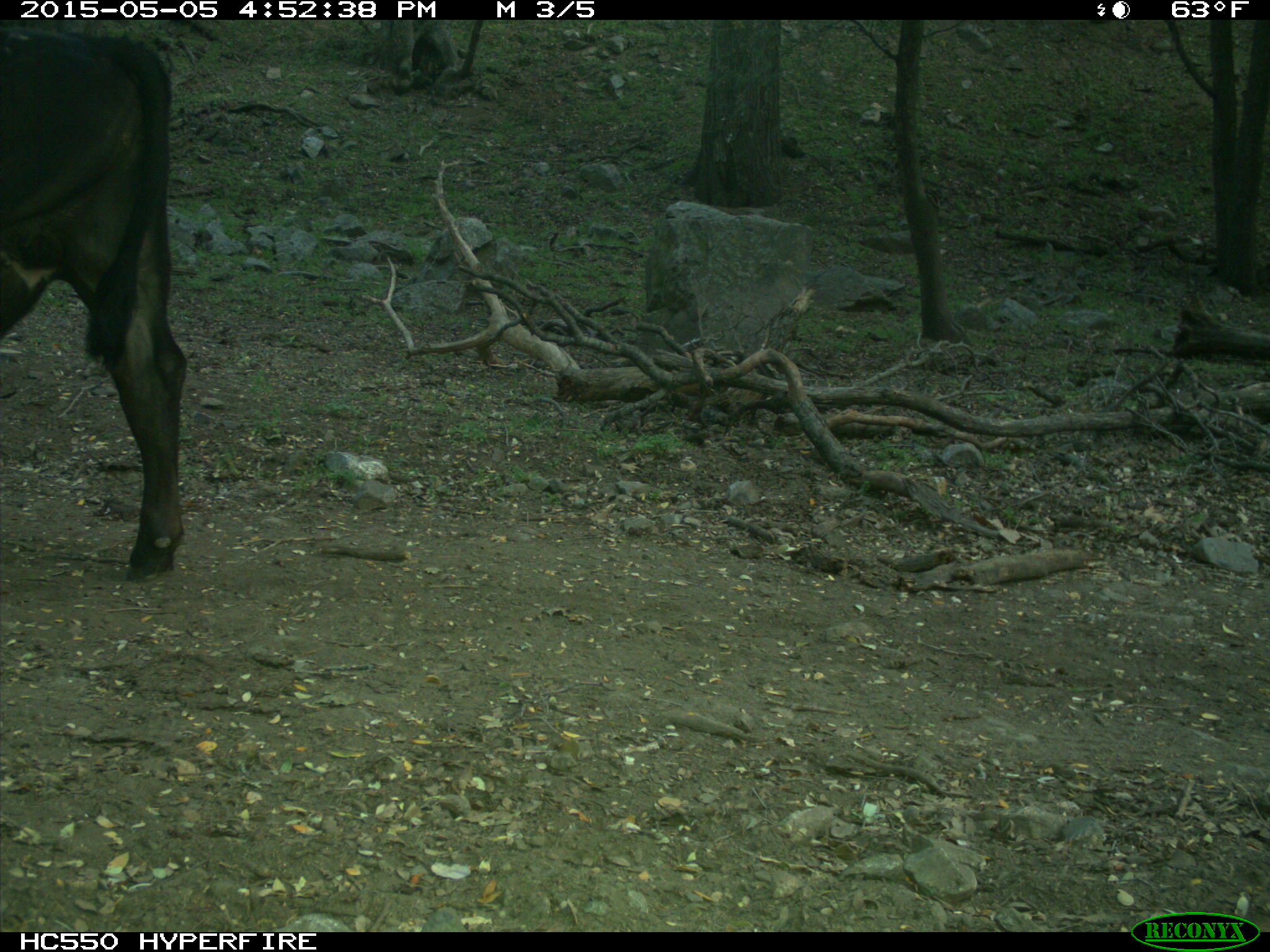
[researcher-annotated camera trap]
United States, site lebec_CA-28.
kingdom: Animalia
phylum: Chordata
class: Mammalia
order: Artiodactyla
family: Bovidae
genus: Bos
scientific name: Bos taurus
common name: domestic cow